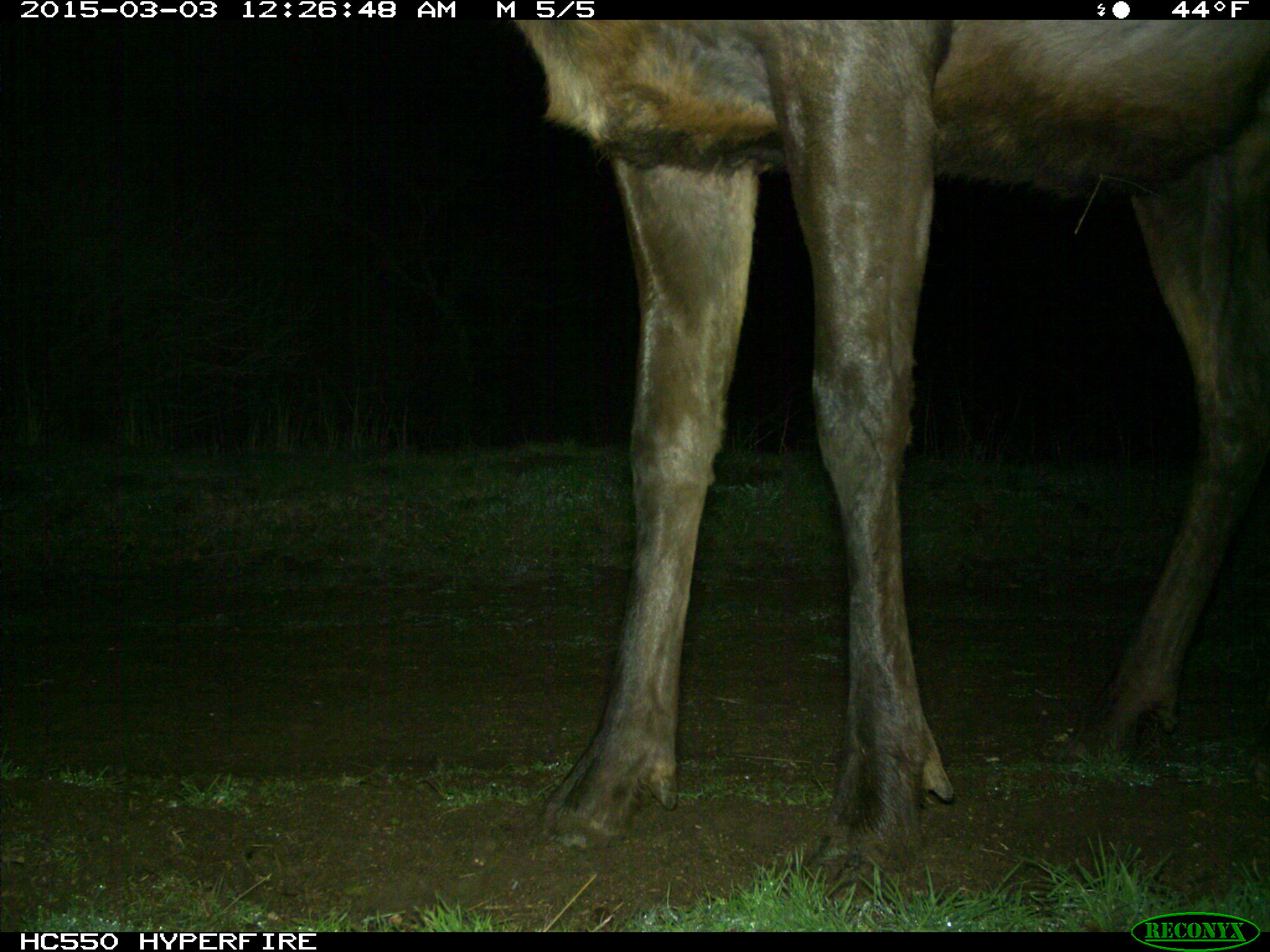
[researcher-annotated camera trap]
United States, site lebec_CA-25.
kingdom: Animalia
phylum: Chordata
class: Mammalia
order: Artiodactyla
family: Cervidae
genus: Cervus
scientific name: Cervus canadensis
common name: elk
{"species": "Cervus canadensis (elk)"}